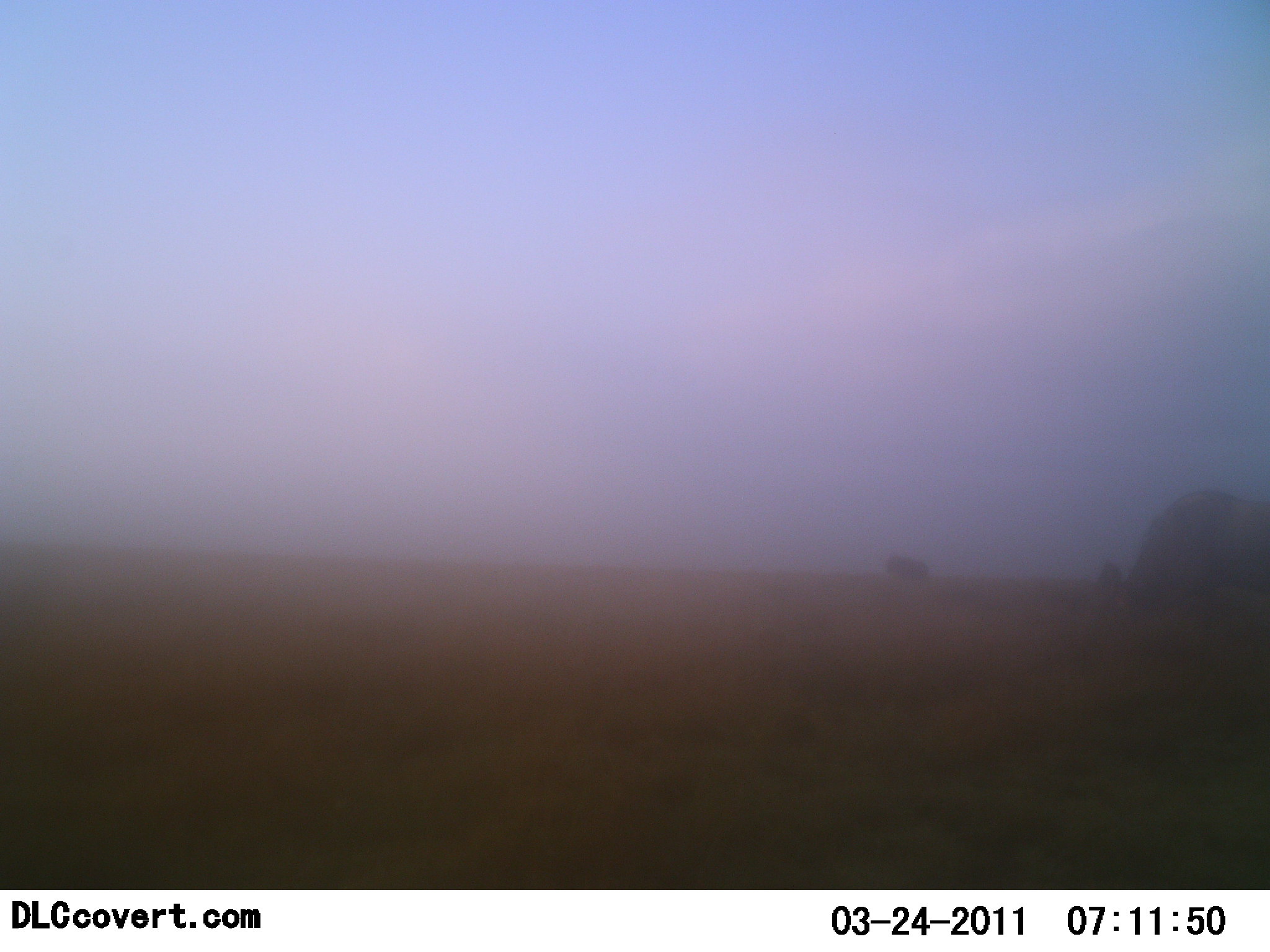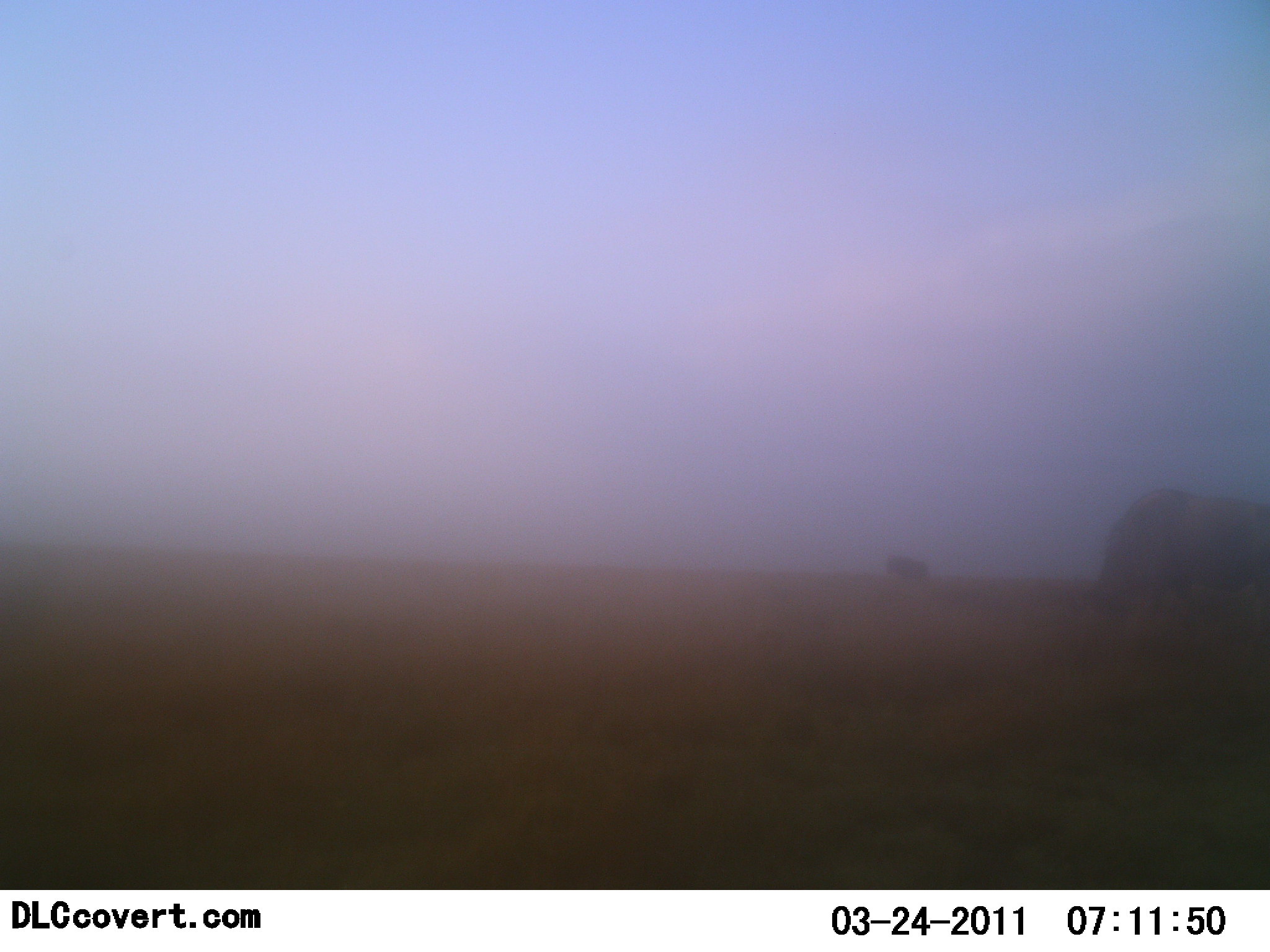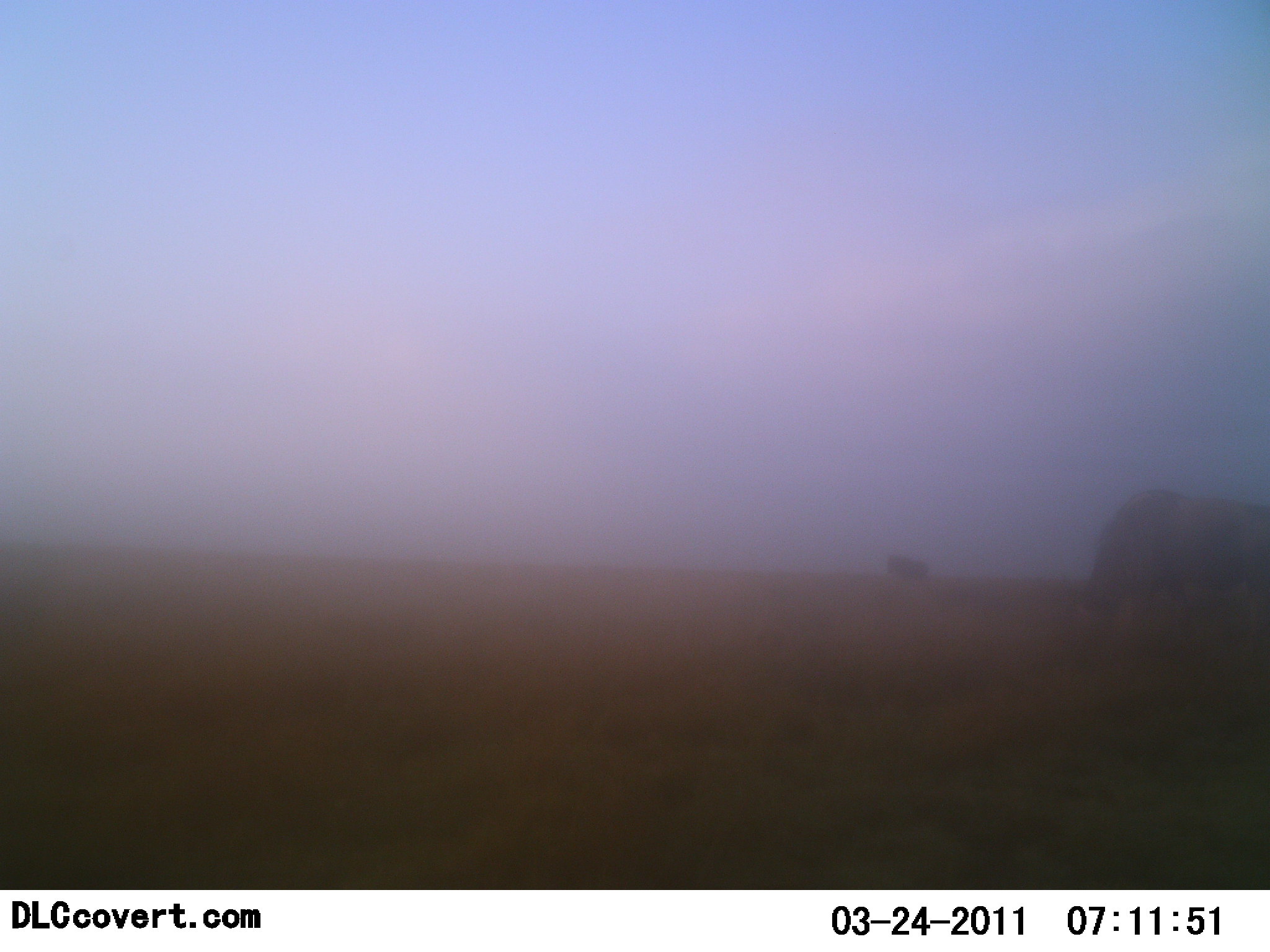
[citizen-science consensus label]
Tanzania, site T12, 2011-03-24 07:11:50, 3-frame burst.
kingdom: Animalia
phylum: Chordata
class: Mammalia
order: Artiodactyla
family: Bovidae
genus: Connochaetes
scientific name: Connochaetes taurinus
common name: blue wildebeest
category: wildebeest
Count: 2.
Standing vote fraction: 57%.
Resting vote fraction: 0%.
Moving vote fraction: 43%.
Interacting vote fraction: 0%.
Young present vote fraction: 0%.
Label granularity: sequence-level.